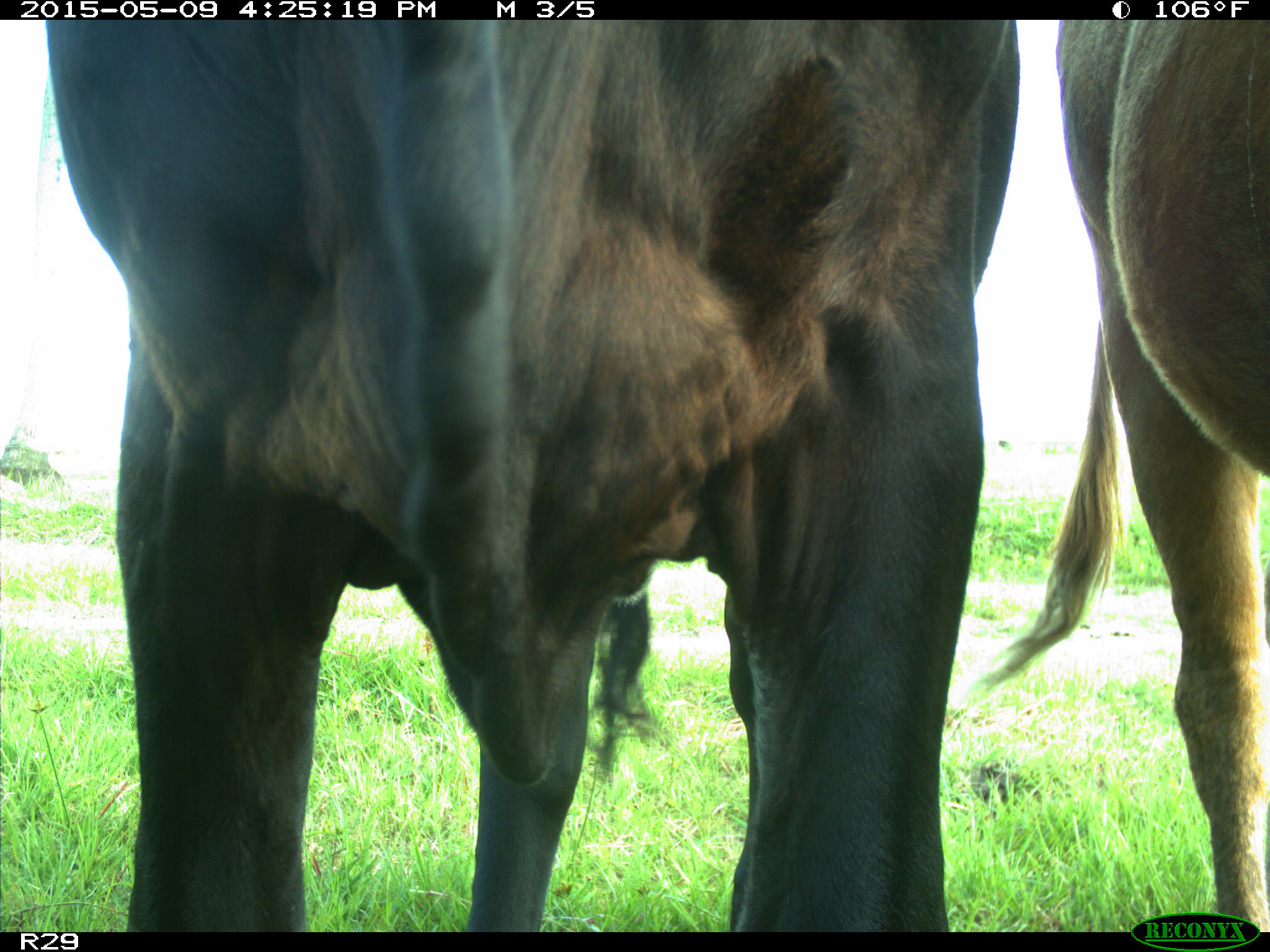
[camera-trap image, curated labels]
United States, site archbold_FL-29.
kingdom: Animalia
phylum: Chordata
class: Mammalia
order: Artiodactyla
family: Bovidae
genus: Bos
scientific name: Bos taurus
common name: domestic cow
Bos taurus (domestic cow).